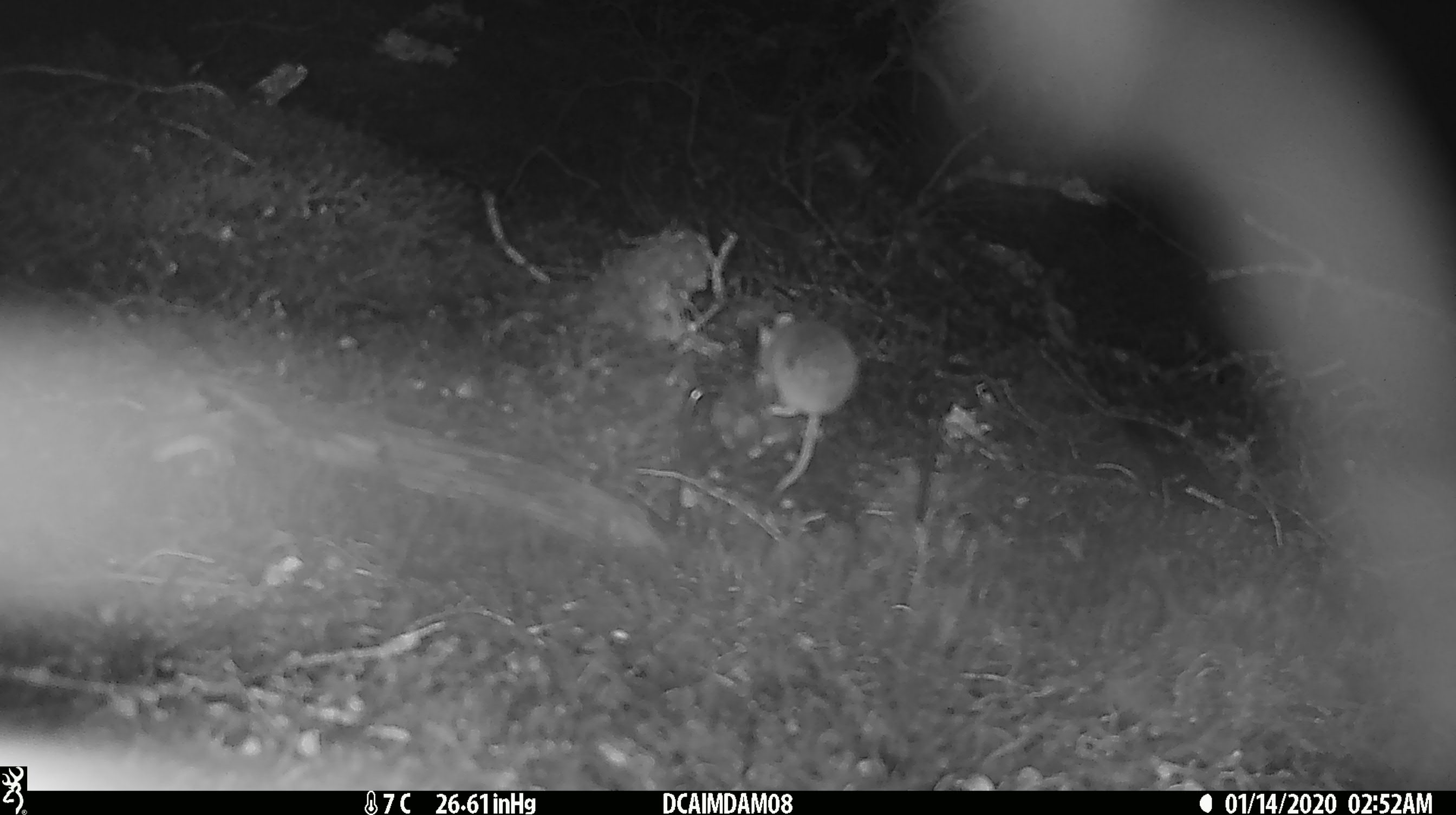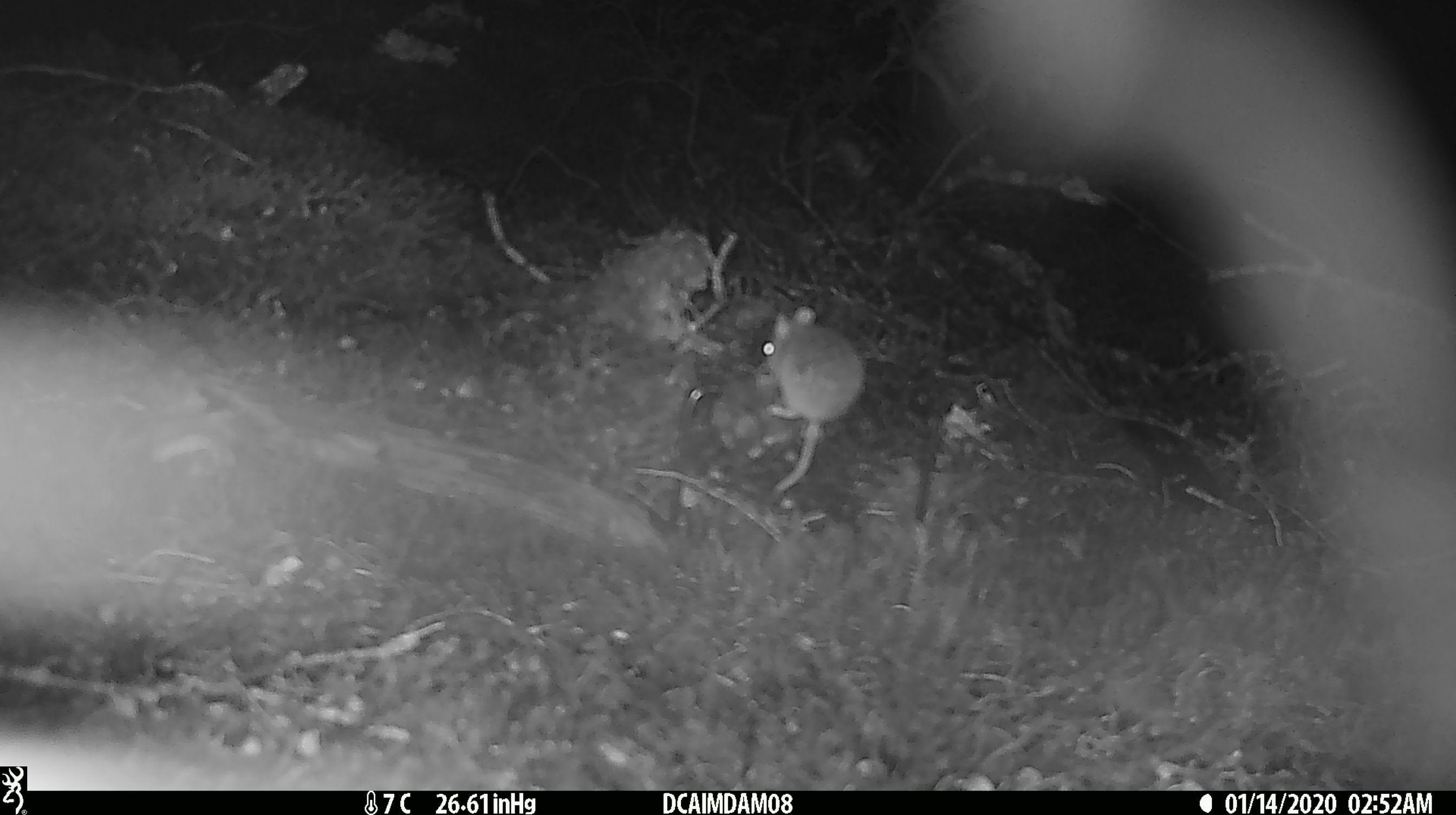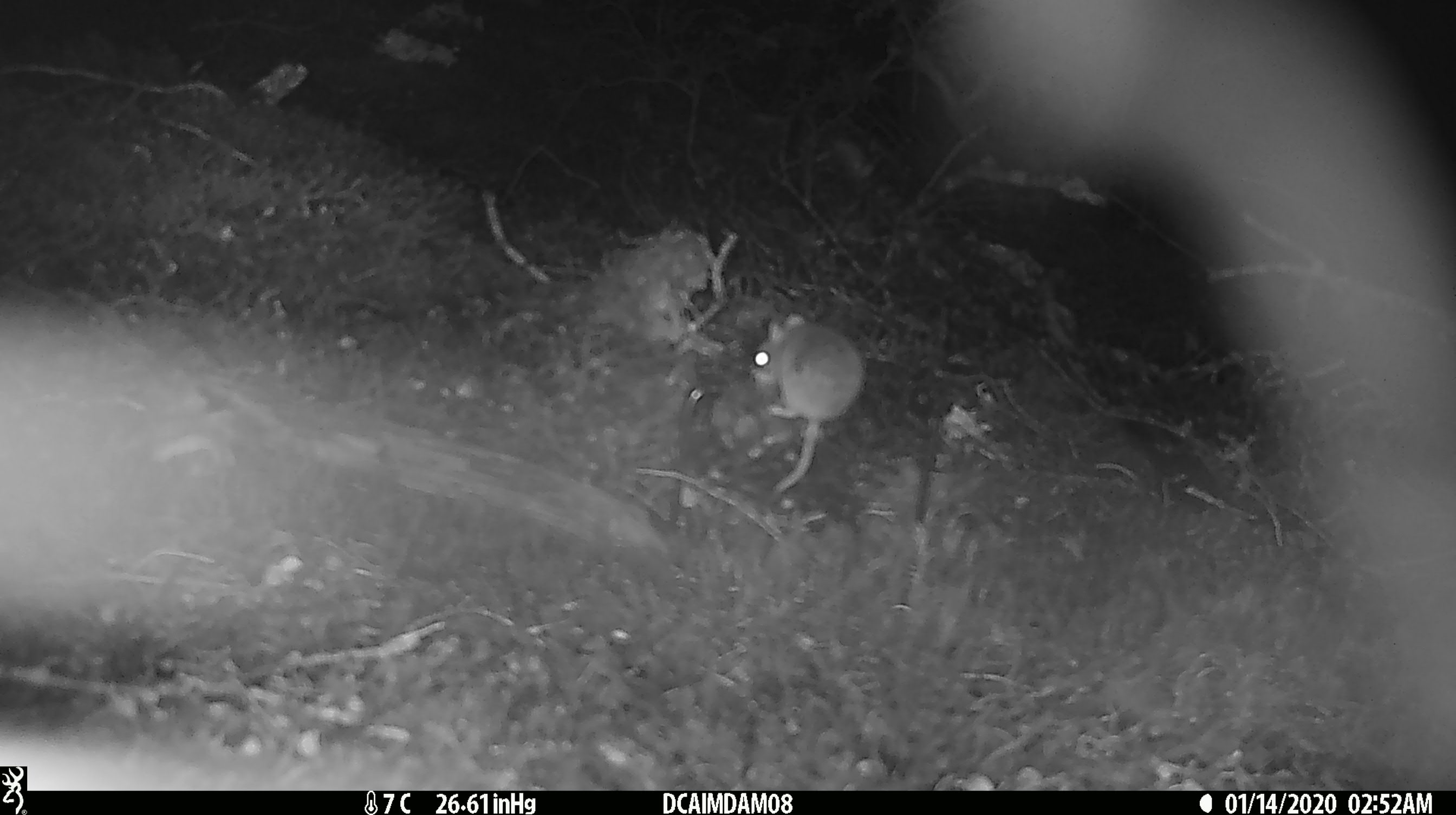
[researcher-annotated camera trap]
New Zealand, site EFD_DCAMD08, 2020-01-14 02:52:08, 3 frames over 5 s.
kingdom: Animalia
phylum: Chordata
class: Mammalia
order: Rodentia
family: Muridae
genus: Mus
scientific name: Mus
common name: mouse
Mouse (Mus).